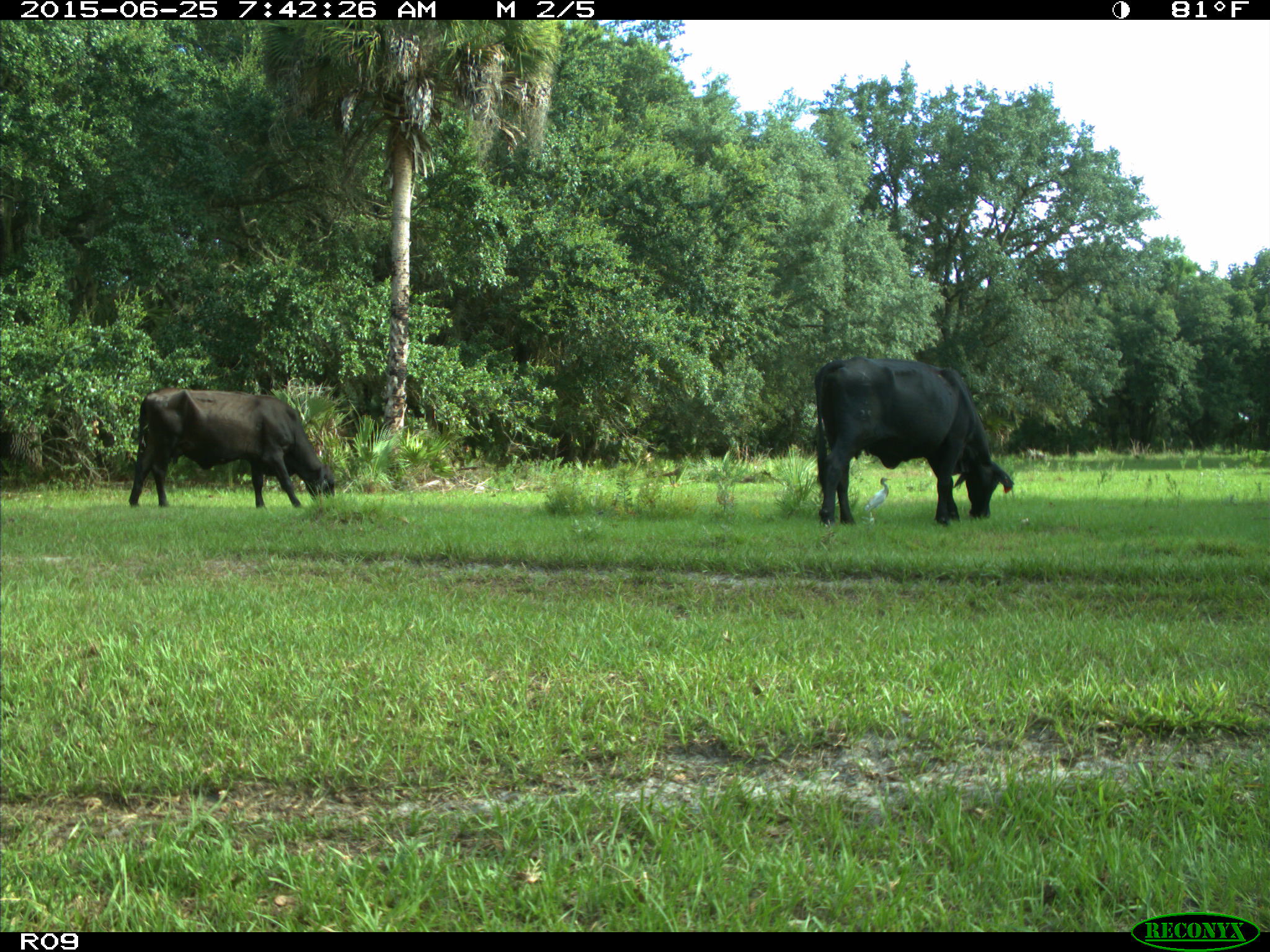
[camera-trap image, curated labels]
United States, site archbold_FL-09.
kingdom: Animalia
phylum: Chordata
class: Mammalia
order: Artiodactyla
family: Bovidae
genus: Bos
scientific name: Bos taurus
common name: domestic cow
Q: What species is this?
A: Bos taurus (domestic cow).